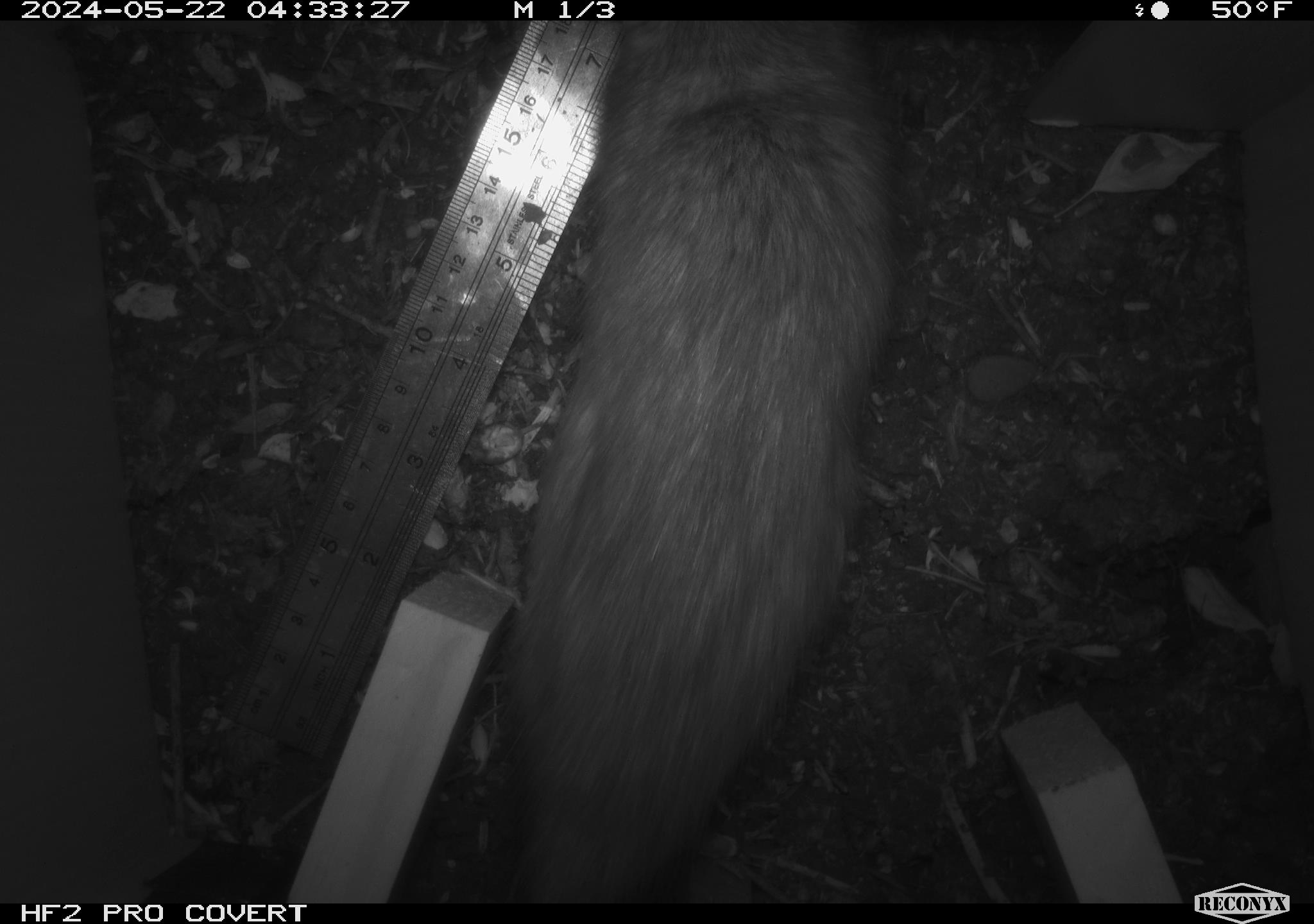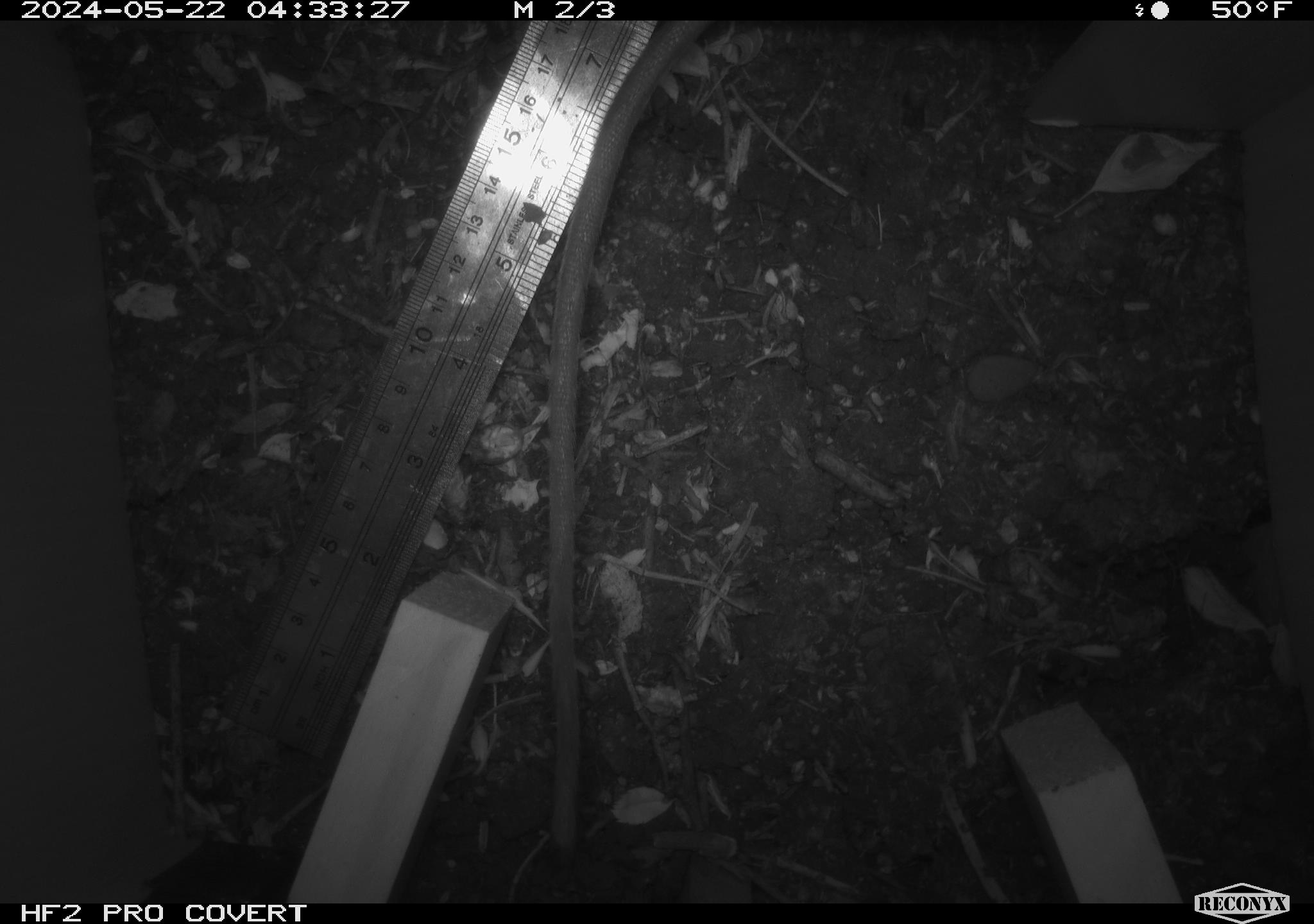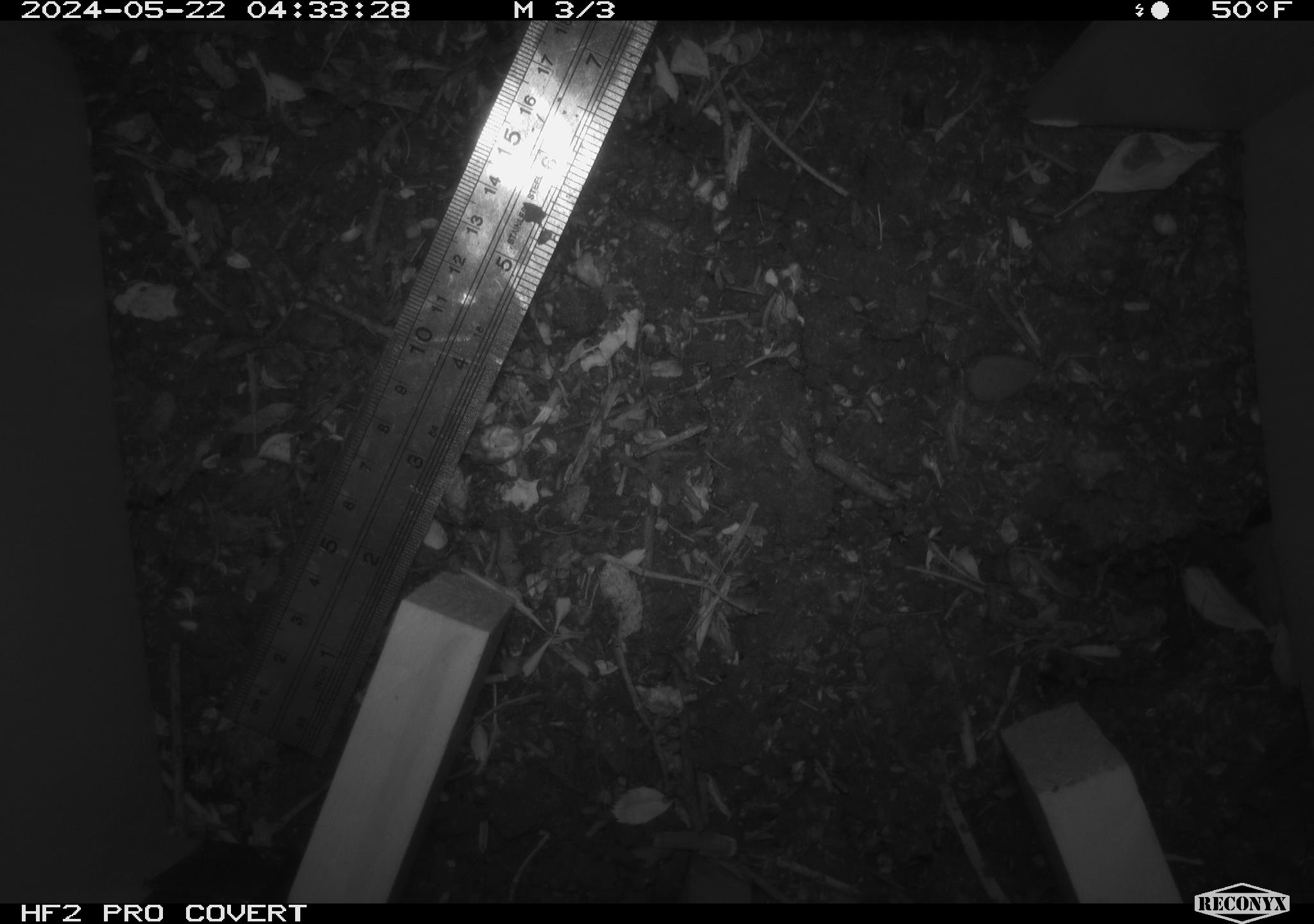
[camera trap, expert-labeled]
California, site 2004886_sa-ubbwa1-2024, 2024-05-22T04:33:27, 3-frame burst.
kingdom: Animalia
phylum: Chordata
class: Mammalia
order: Rodentia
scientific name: Rodentia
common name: woodrat or rat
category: woodrat or rat species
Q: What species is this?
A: Woodrat or rat species (woodrat or rat) (Rodentia).